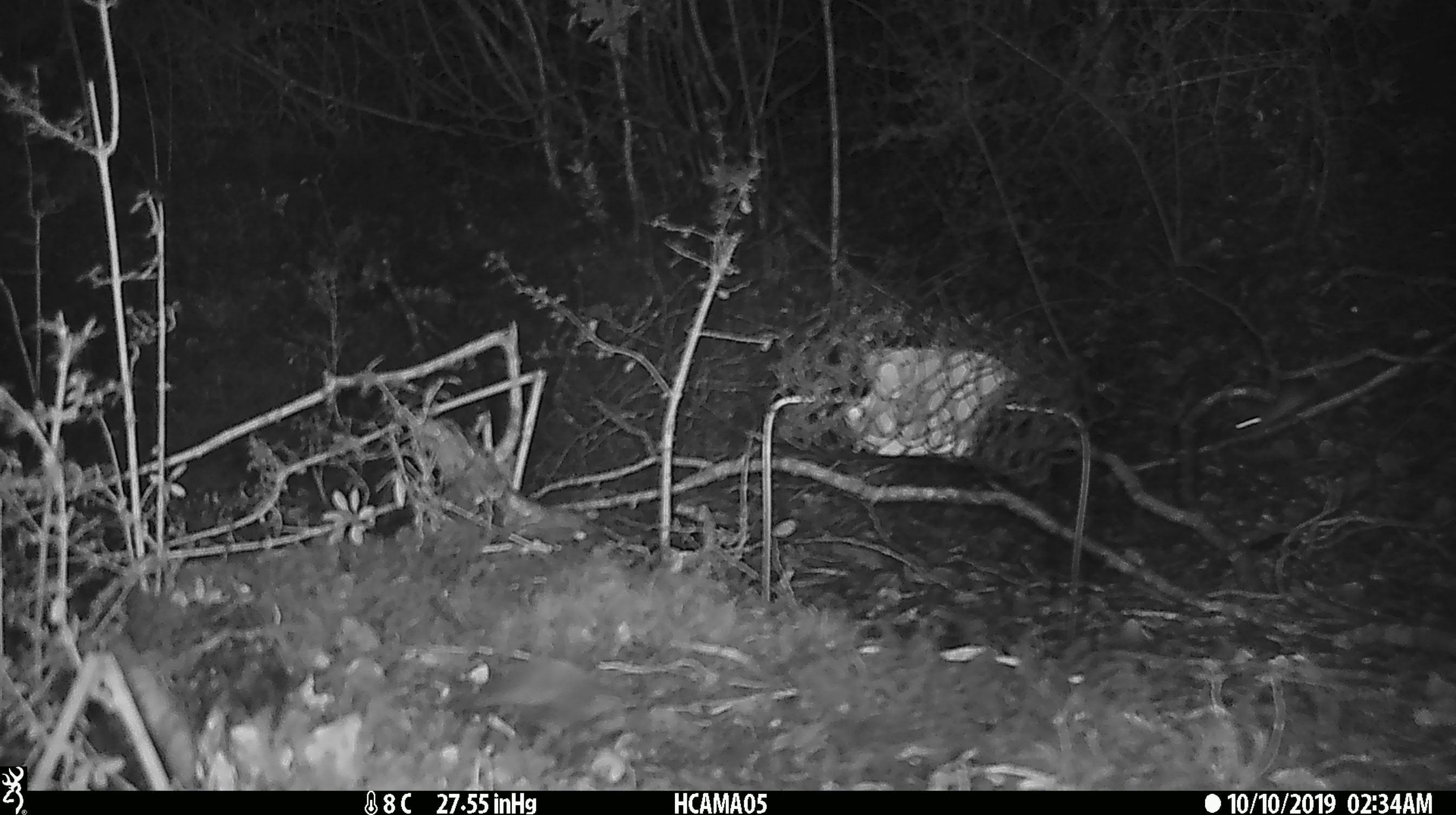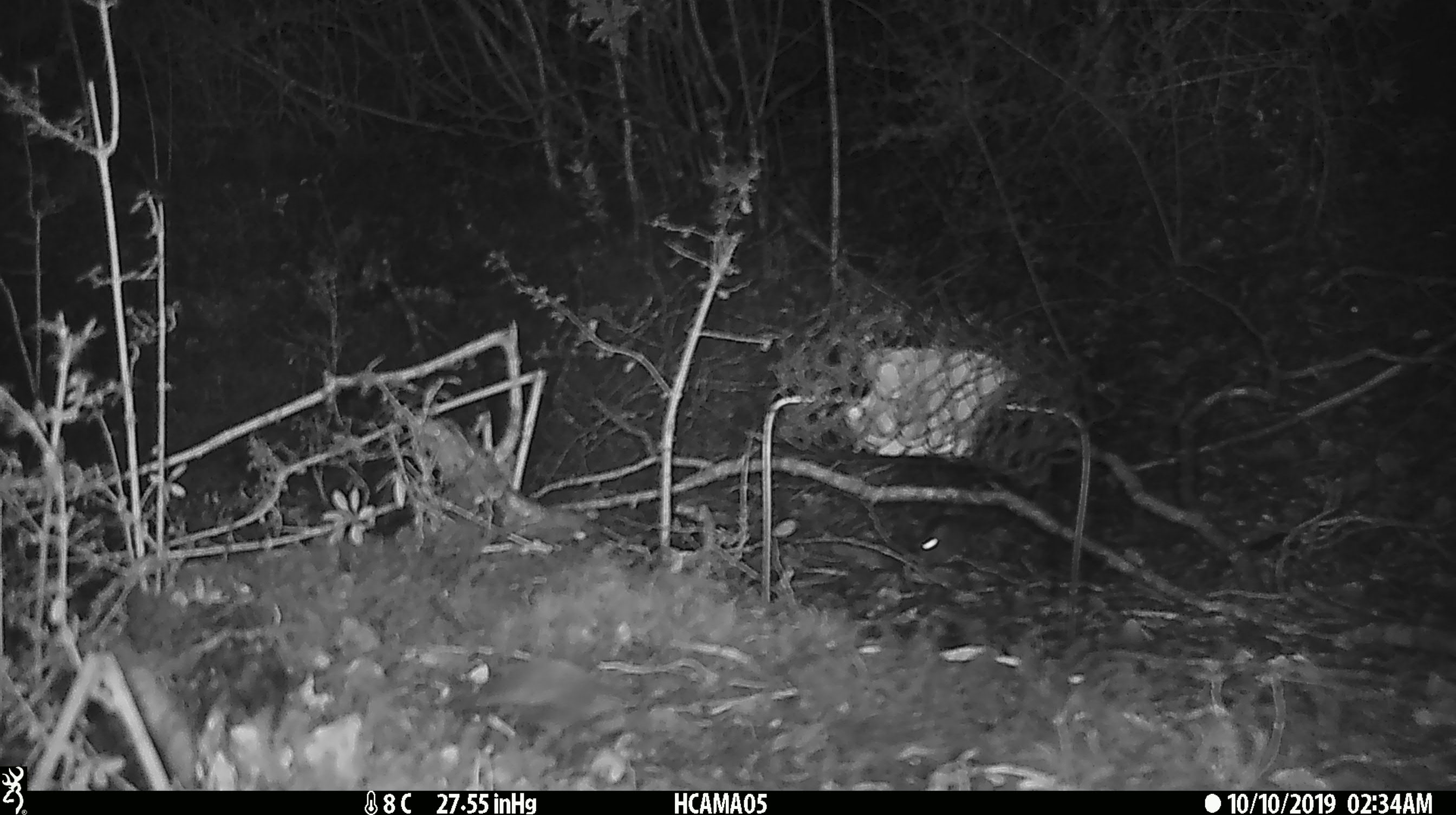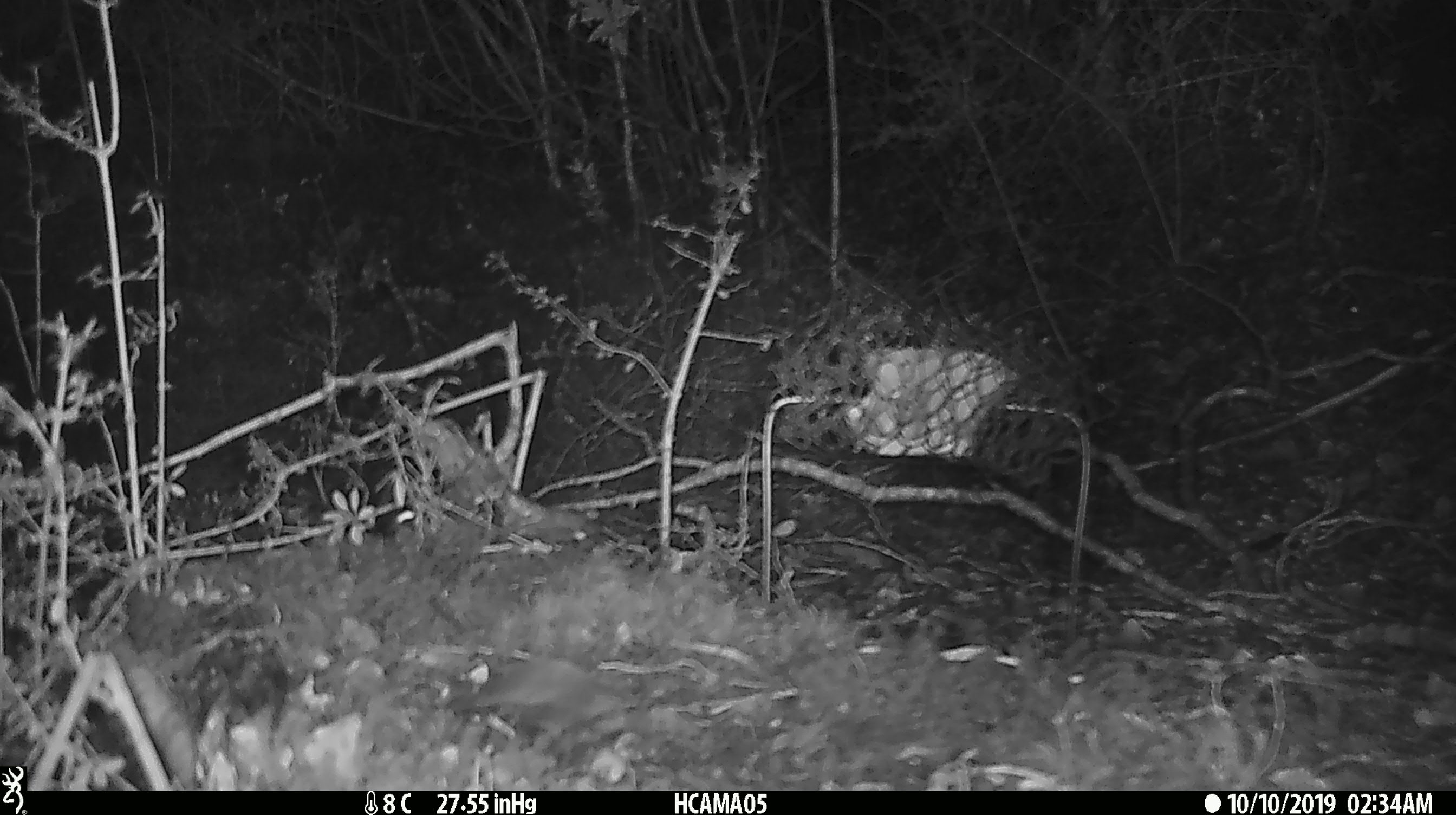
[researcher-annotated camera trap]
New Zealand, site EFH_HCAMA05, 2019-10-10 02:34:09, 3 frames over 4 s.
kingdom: Animalia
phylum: Chordata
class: Mammalia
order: Rodentia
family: Muridae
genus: Mus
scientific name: Mus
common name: mouse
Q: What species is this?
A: Mouse (Mus).